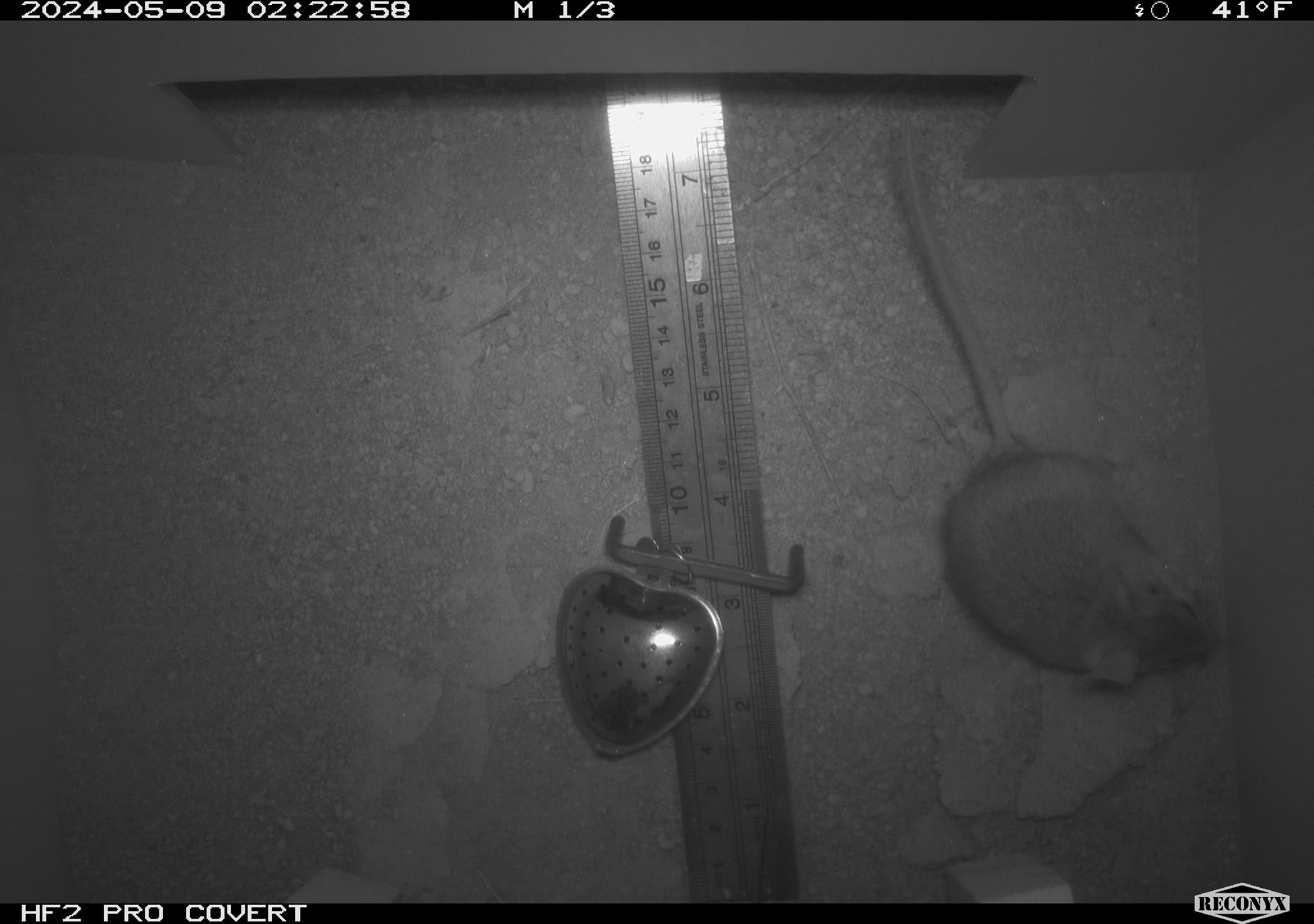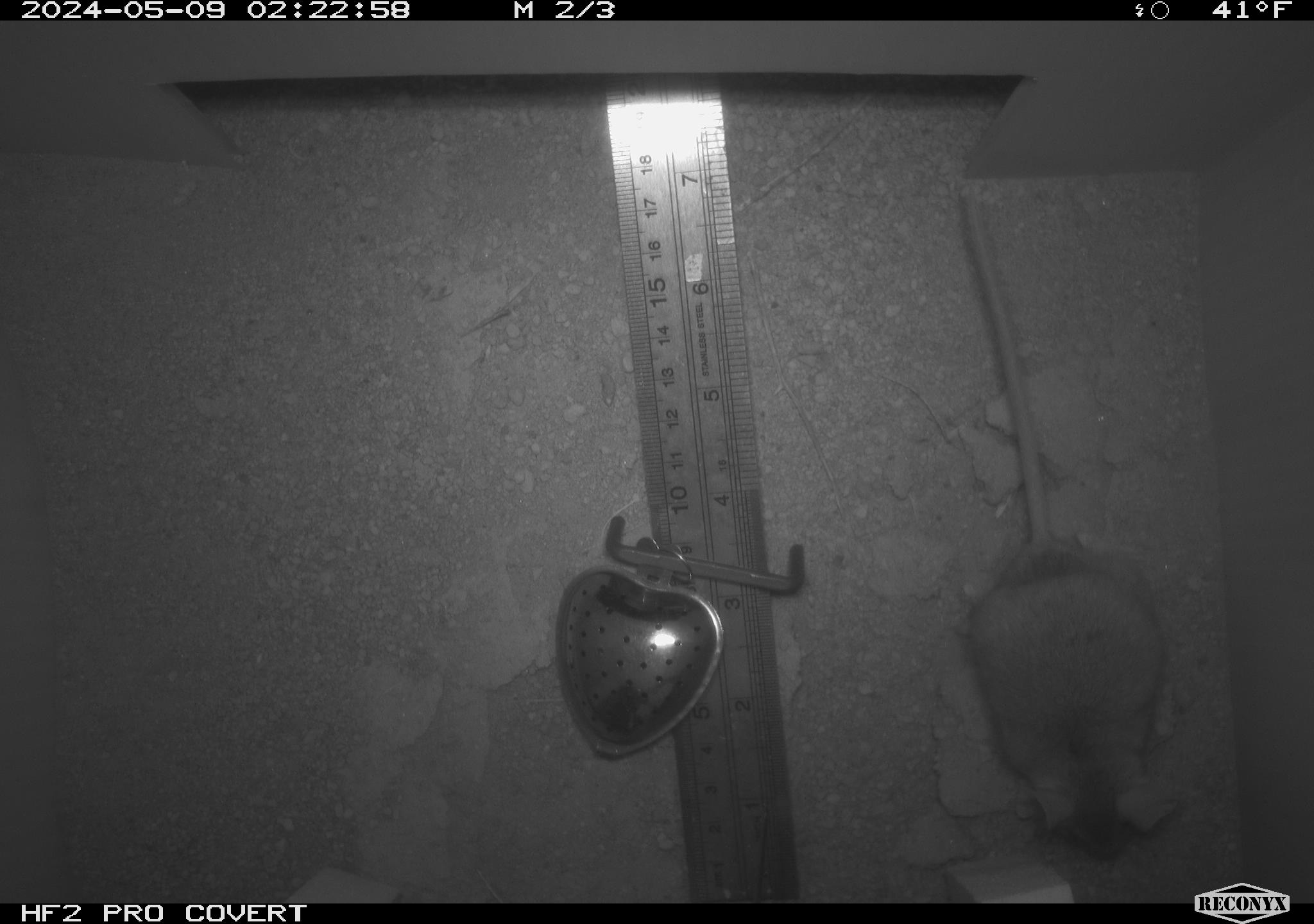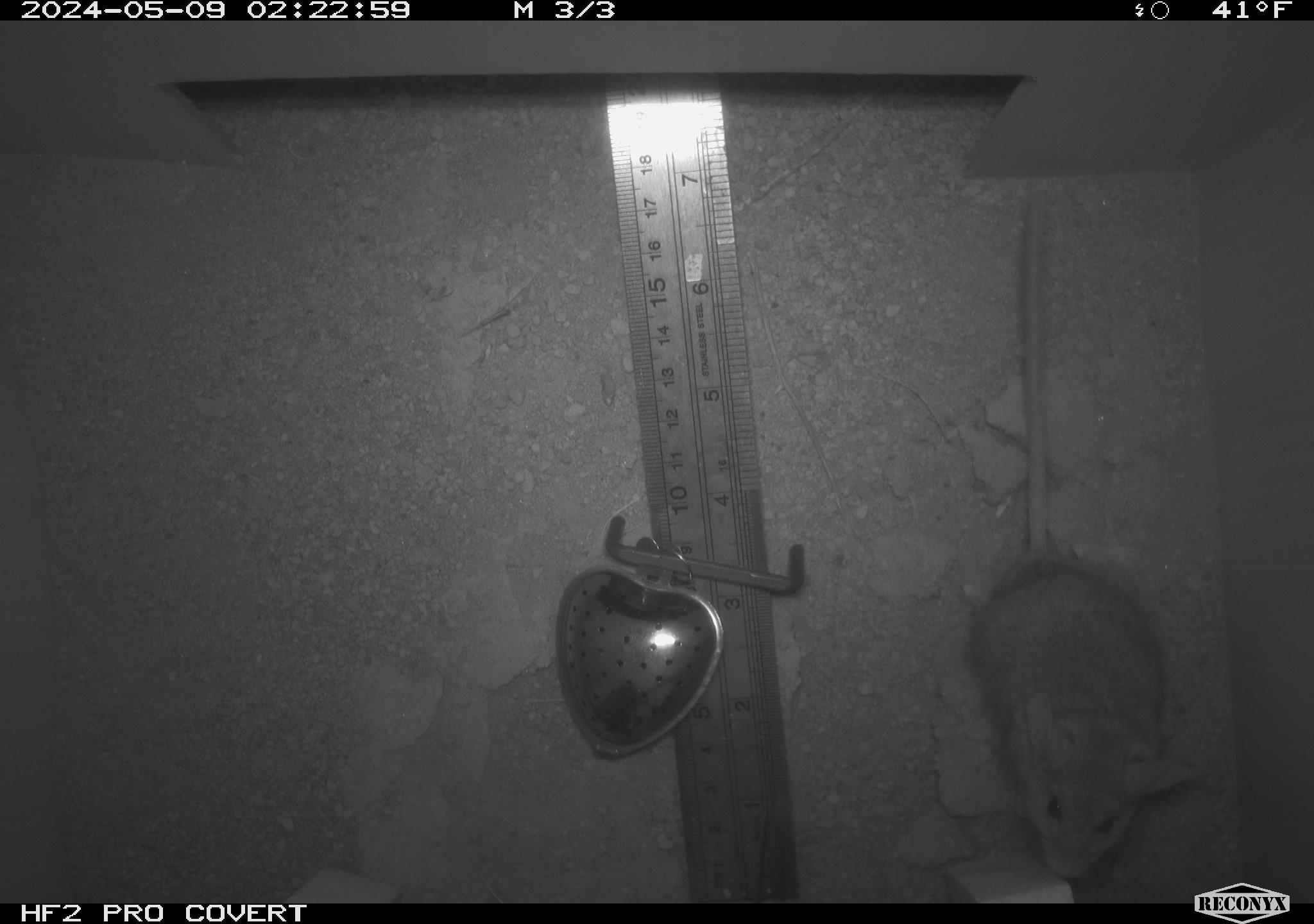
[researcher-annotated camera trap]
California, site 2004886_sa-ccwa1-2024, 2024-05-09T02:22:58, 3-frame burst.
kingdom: Animalia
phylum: Chordata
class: Mammalia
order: Rodentia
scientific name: Rodentia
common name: mouse species